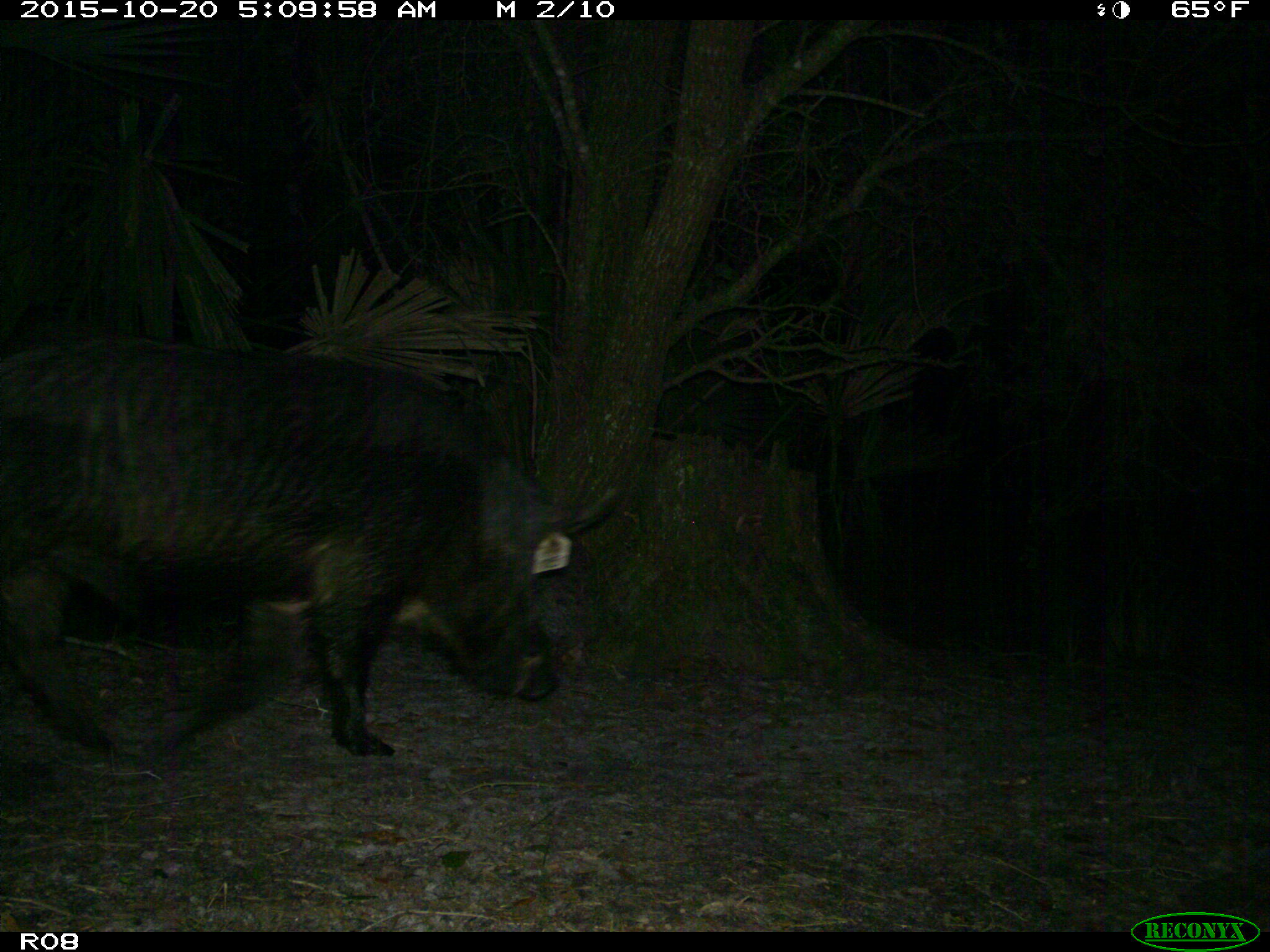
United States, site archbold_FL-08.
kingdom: Animalia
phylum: Chordata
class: Mammalia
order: Artiodactyla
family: Suidae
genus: Sus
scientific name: Sus scrofa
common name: wild boar